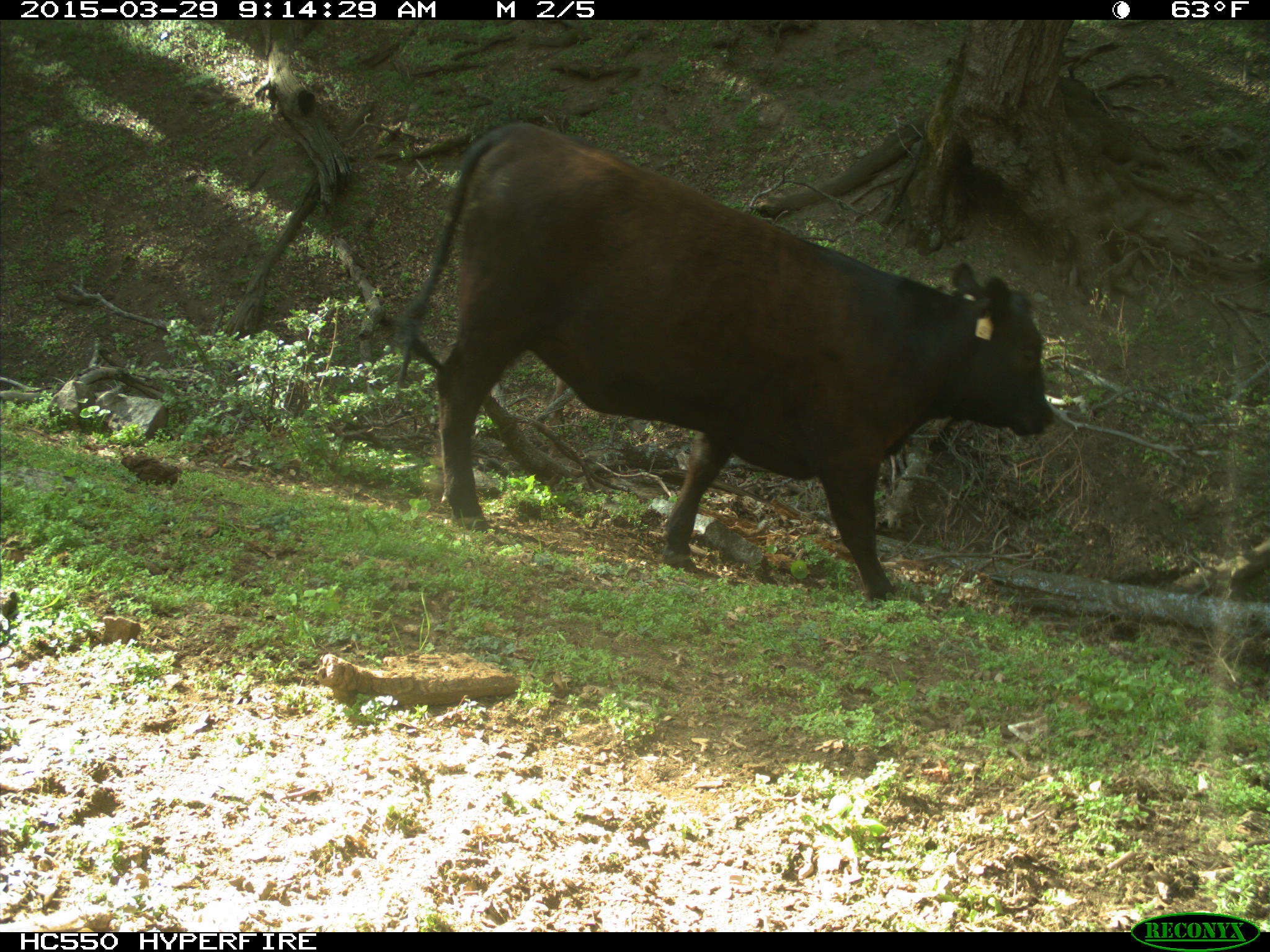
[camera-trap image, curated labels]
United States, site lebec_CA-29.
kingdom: Animalia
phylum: Chordata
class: Mammalia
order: Artiodactyla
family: Bovidae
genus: Bos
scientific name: Bos taurus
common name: domestic cow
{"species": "Bos taurus (domestic cow)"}